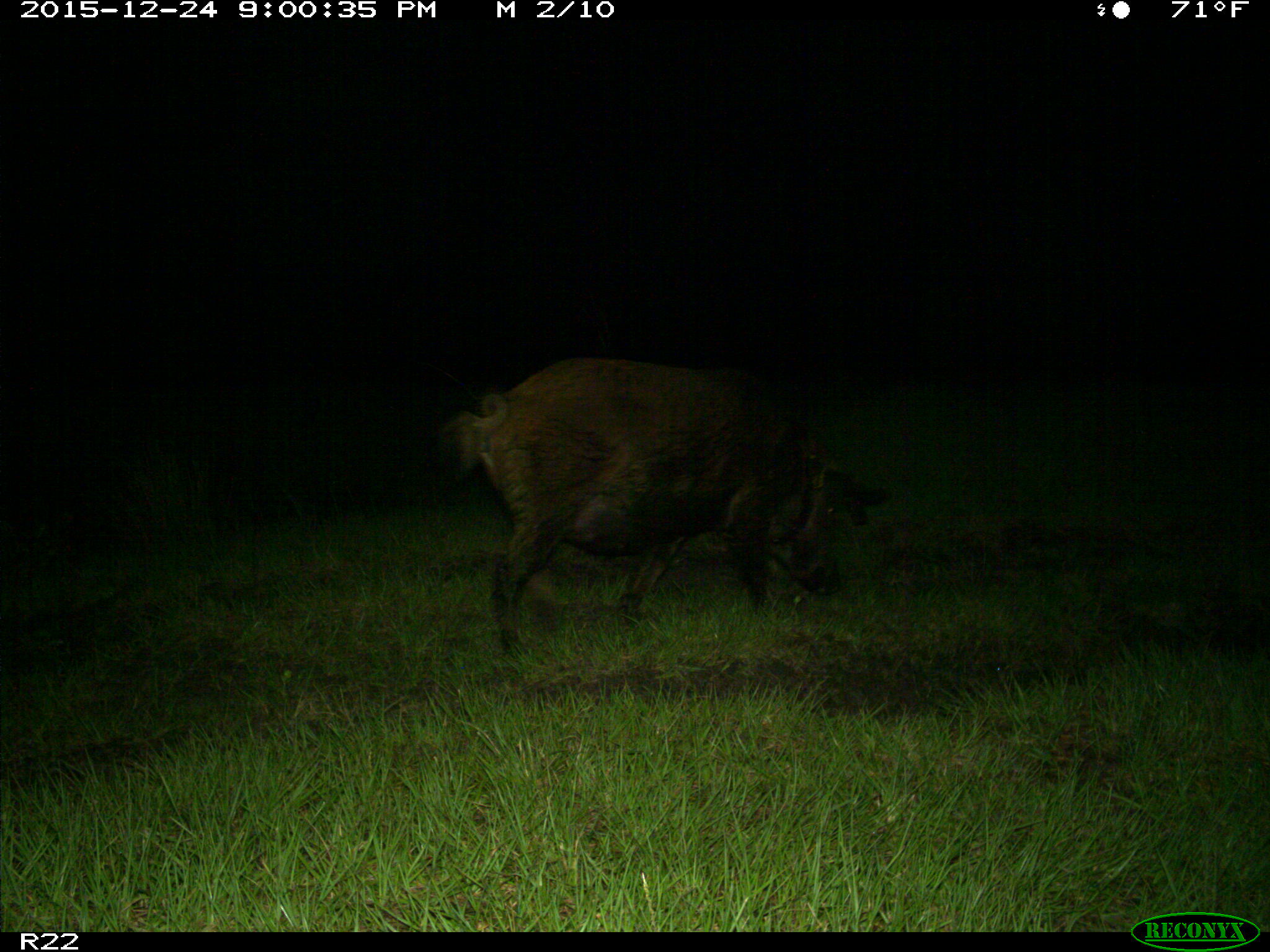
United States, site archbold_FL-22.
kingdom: Animalia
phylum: Chordata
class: Mammalia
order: Artiodactyla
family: Suidae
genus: Sus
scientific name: Sus scrofa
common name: wild boar